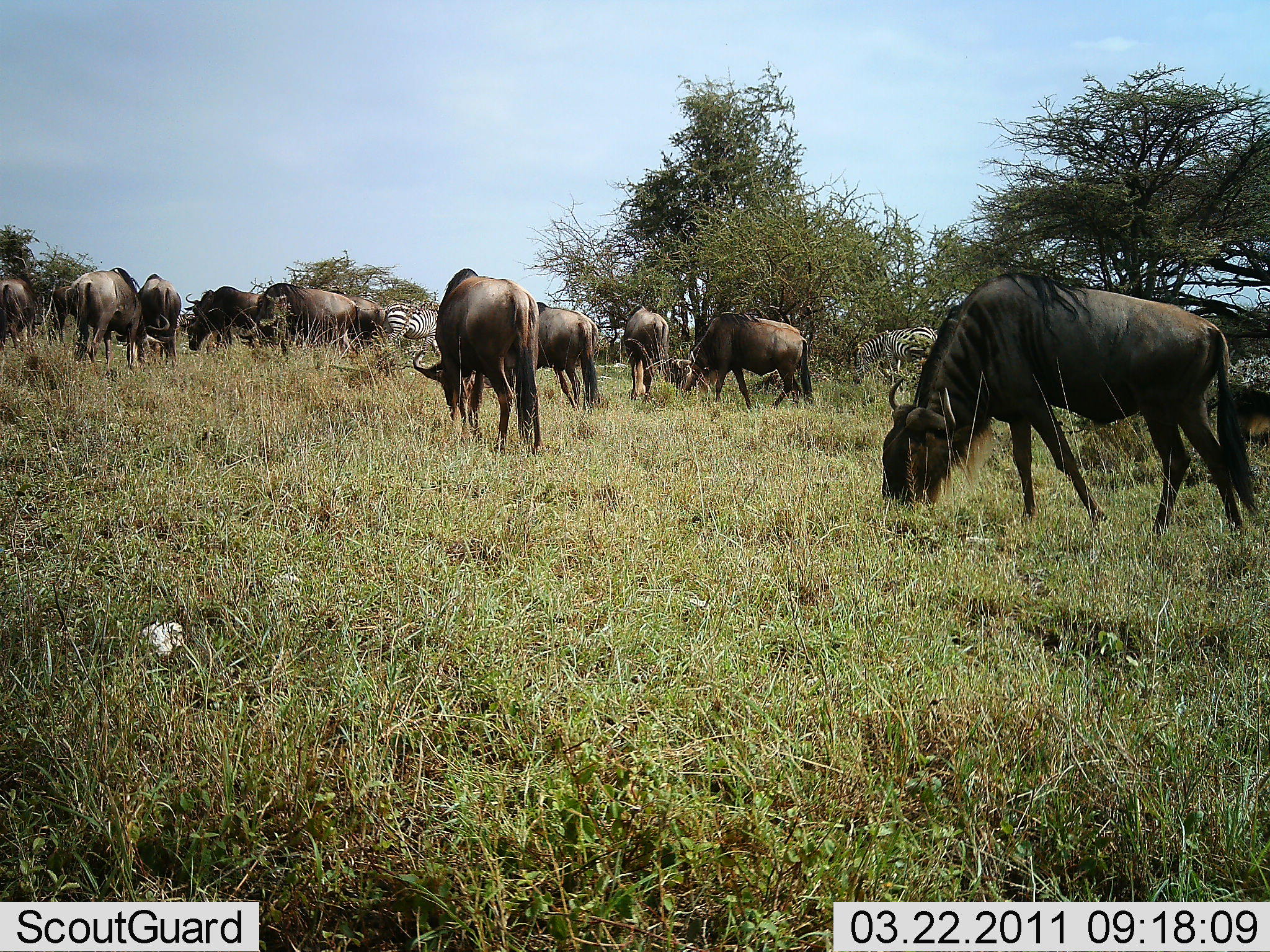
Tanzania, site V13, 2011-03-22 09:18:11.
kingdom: Animalia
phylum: Chordata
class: Mammalia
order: Artiodactyla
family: Bovidae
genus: Connochaetes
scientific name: Connochaetes taurinus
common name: blue wildebeest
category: wildebeest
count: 11-50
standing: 38%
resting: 0%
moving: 8%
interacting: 0%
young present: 0%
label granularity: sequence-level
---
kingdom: Animalia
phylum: Chordata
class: Mammalia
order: Perissodactyla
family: Equidae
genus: Equus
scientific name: Equus quagga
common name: plains zebra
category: zebra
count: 2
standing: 60%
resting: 0%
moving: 0%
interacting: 0%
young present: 0%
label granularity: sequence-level